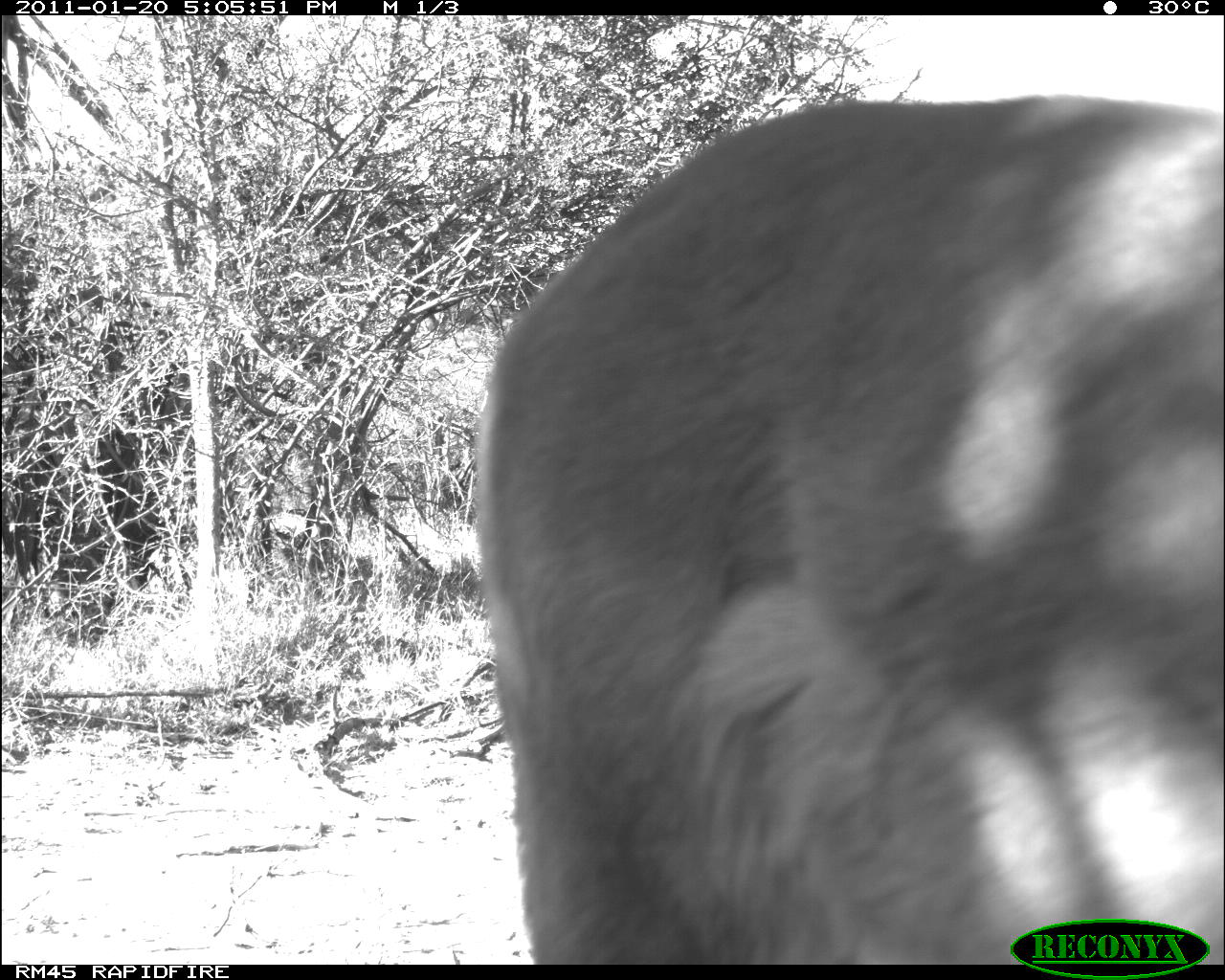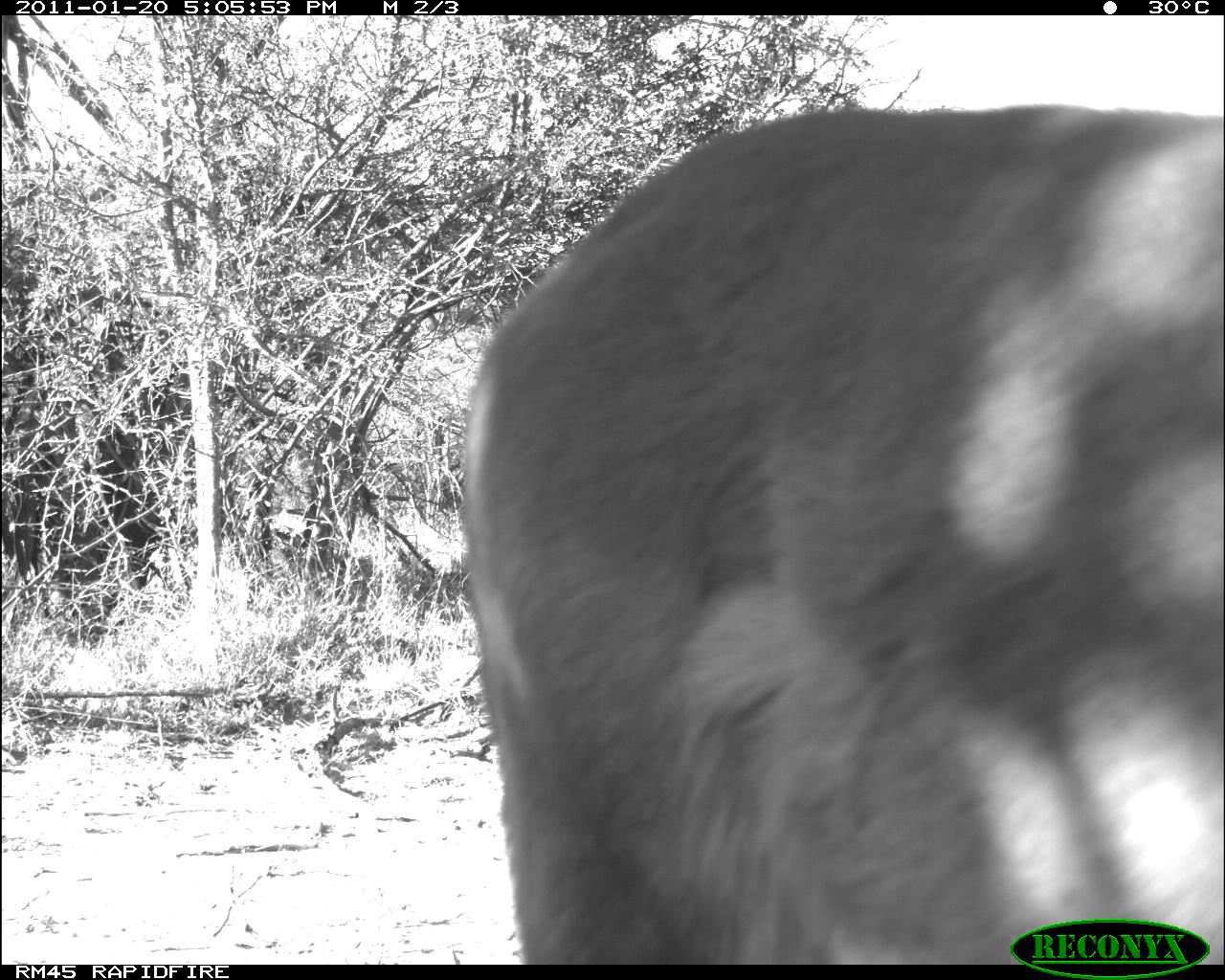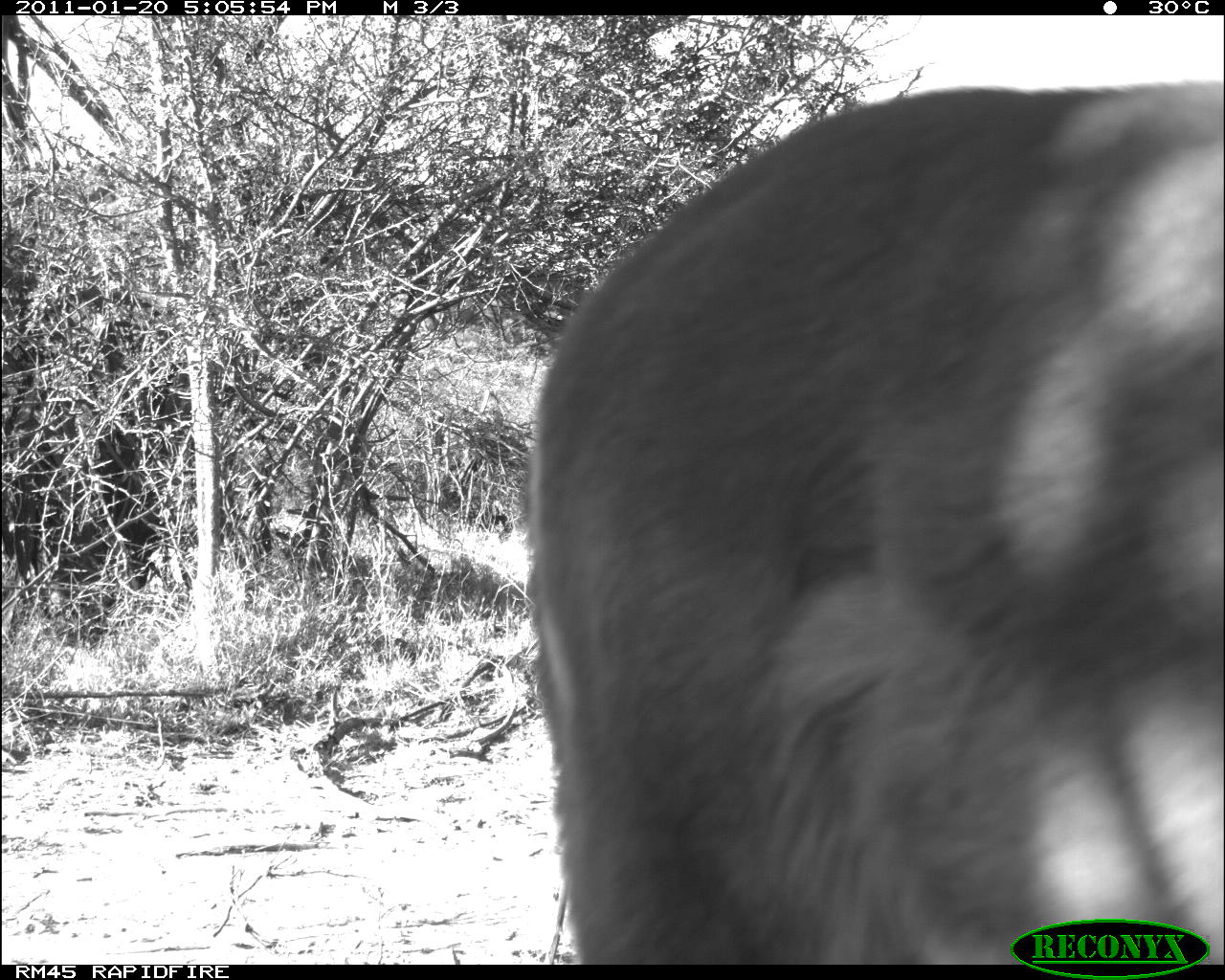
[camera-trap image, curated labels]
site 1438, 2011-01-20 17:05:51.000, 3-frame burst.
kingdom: Animalia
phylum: Chordata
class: Mammalia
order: Artiodactyla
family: Bovidae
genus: Aepyceros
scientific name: Aepyceros melampus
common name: impala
Aepyceros melampus (impala), count 1.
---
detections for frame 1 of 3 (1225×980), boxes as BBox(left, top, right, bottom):
aepyceros melampus: BBox(465, 87, 1225, 963)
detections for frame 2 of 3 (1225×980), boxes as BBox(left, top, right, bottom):
aepyceros melampus: BBox(450, 95, 1225, 963)